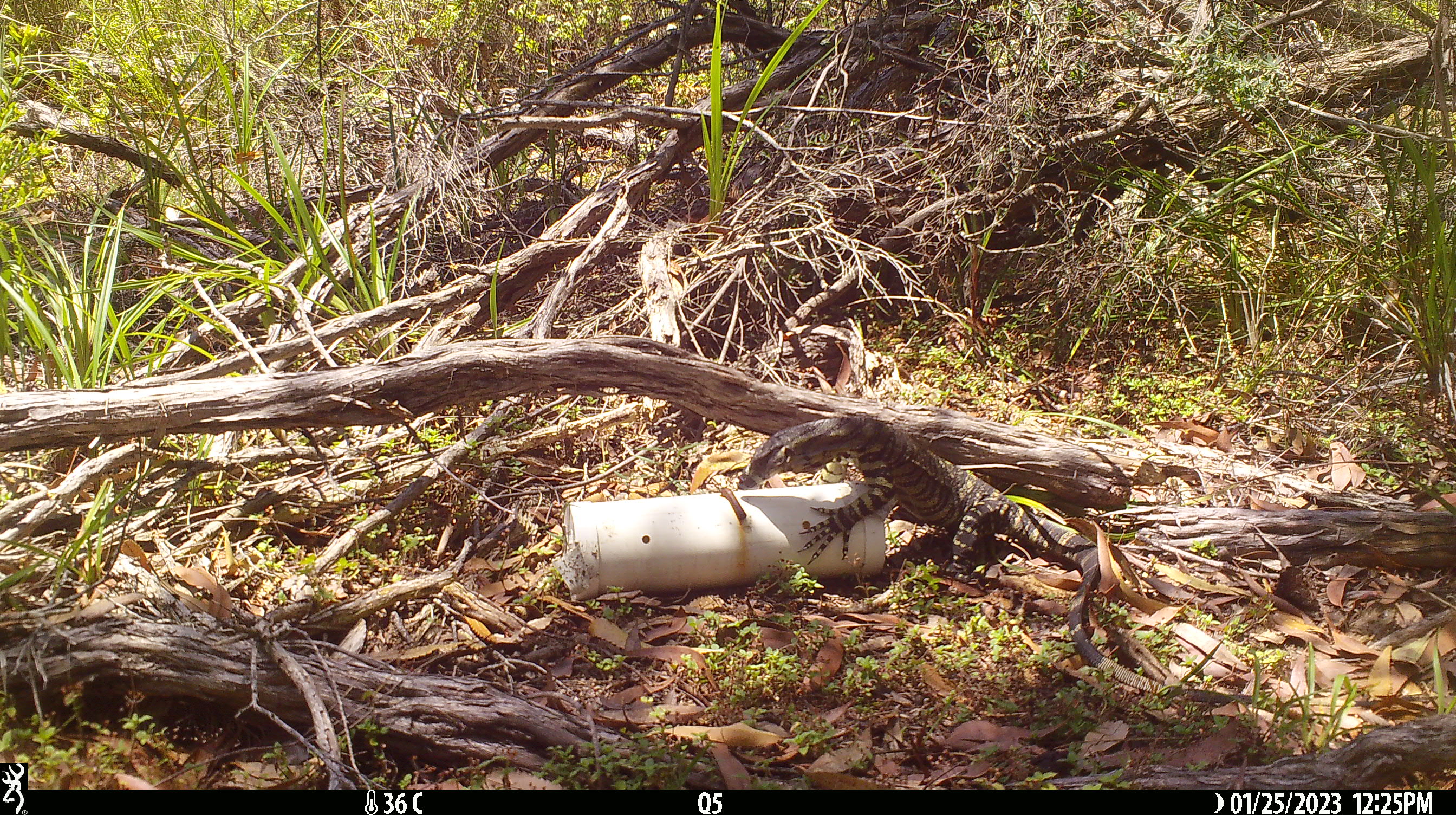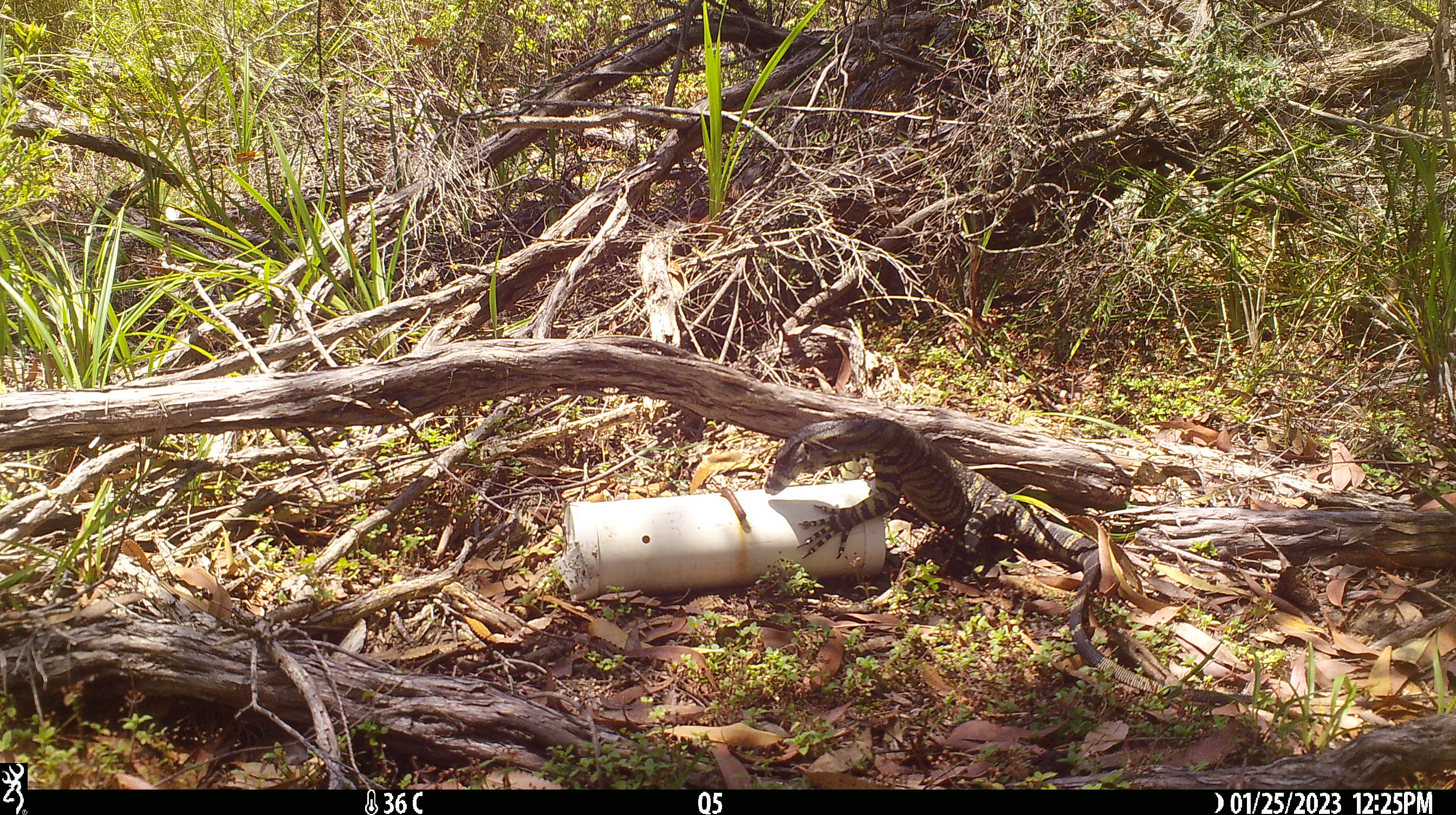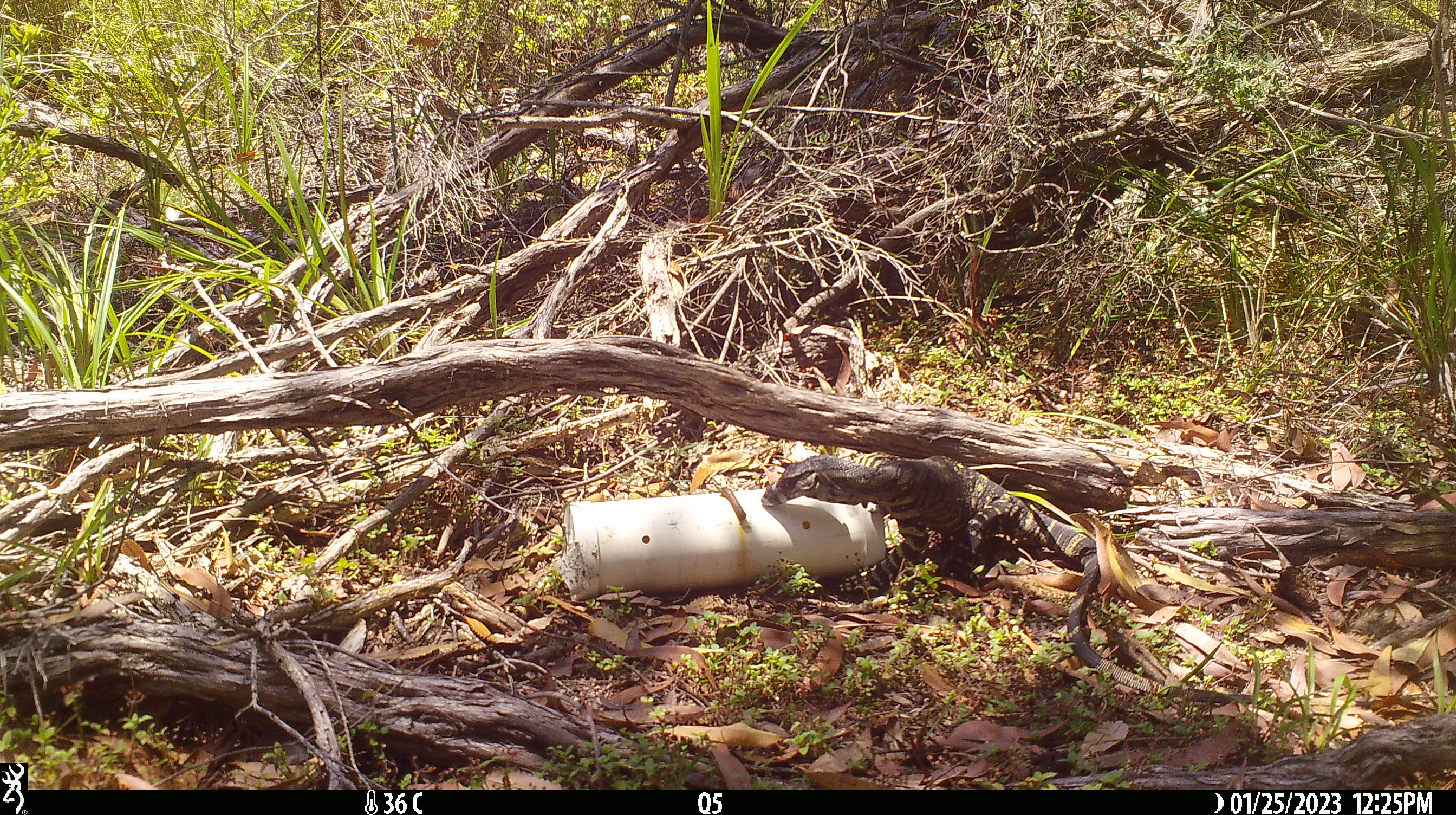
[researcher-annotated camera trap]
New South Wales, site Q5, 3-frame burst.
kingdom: Animalia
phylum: Chordata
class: Reptilia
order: Squamata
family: Varanidae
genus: Varanus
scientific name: Varanus varius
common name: lace monitor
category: goanna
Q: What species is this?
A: Goanna (lace monitor) (Varanus varius).